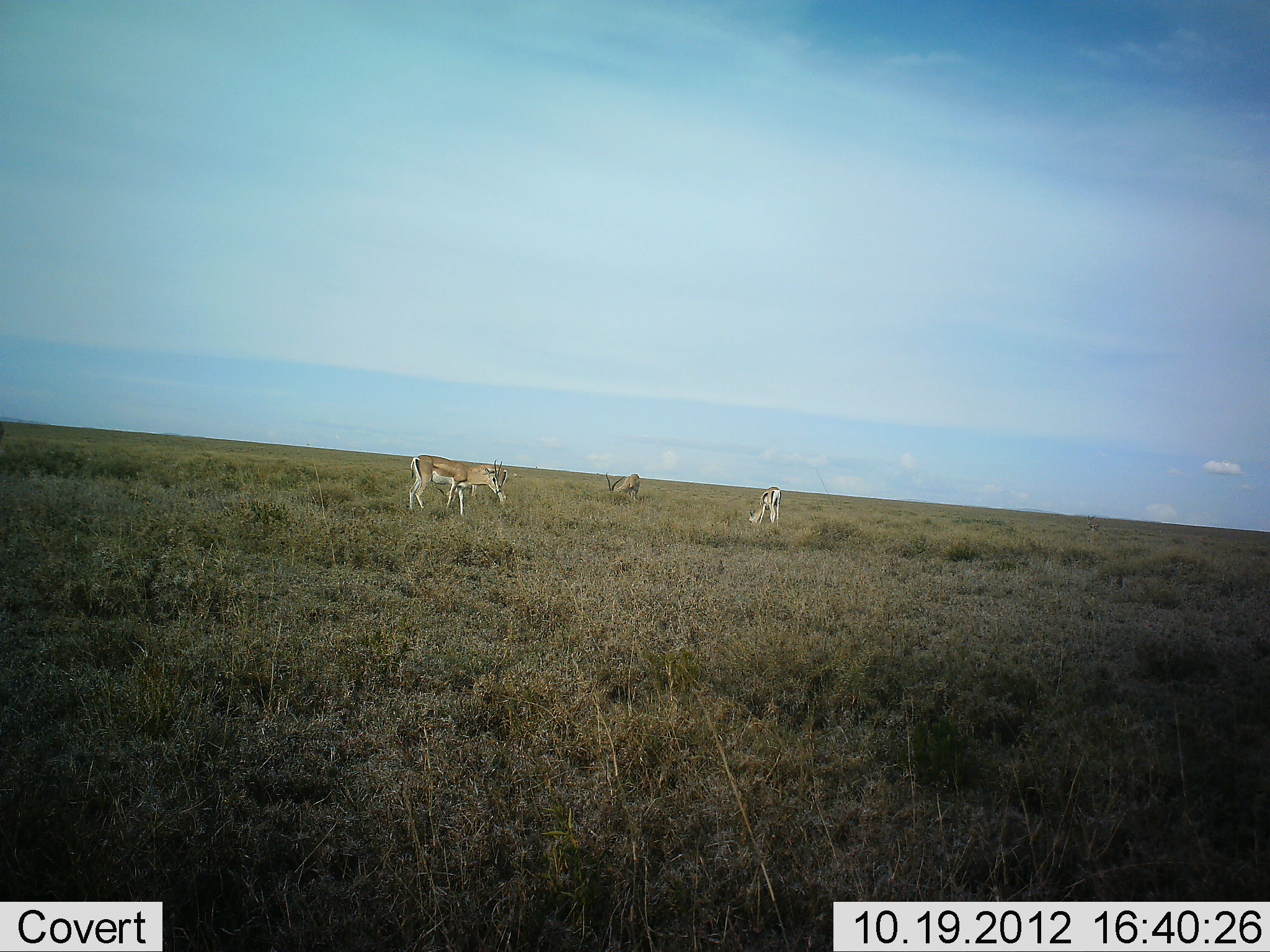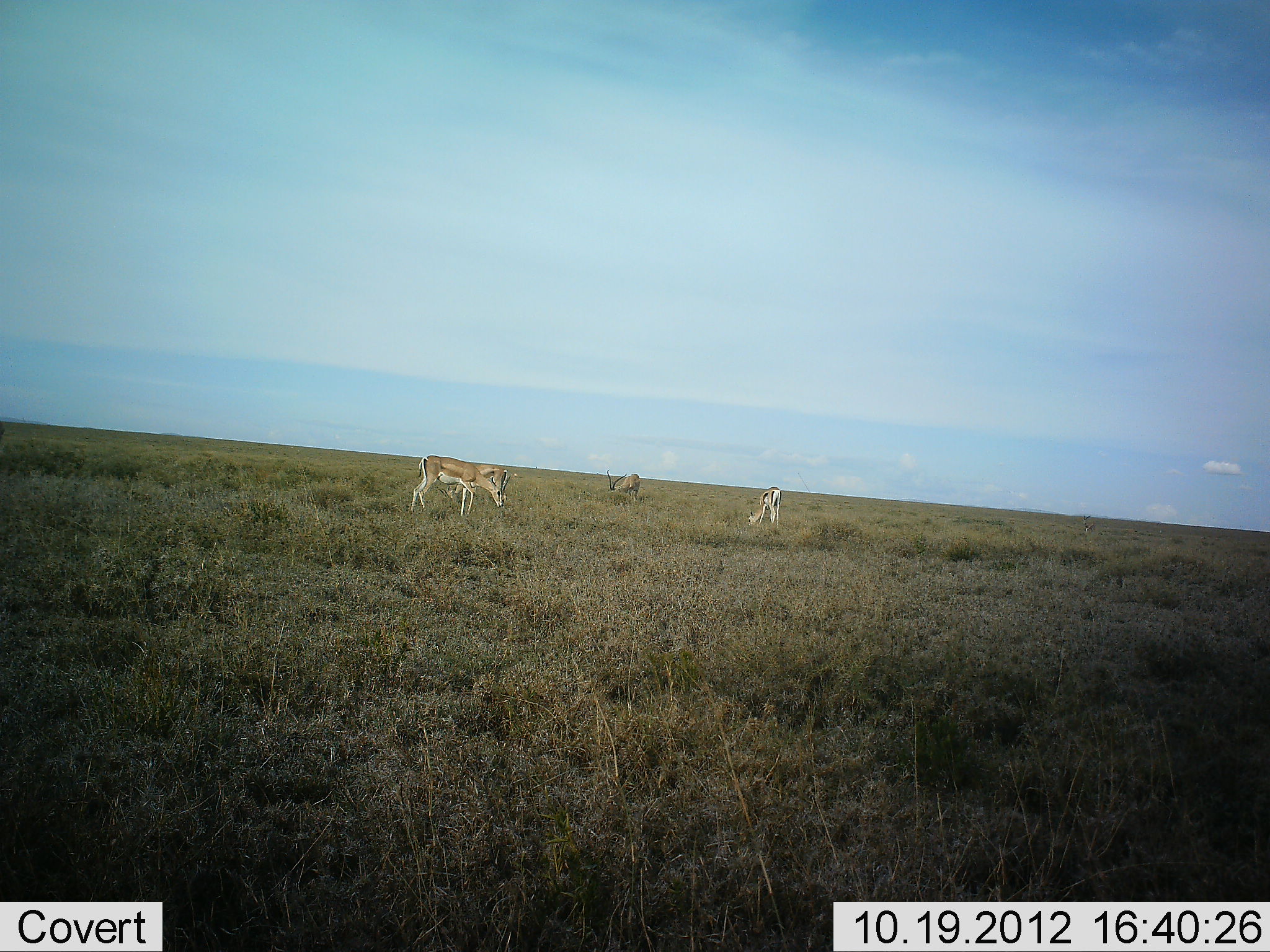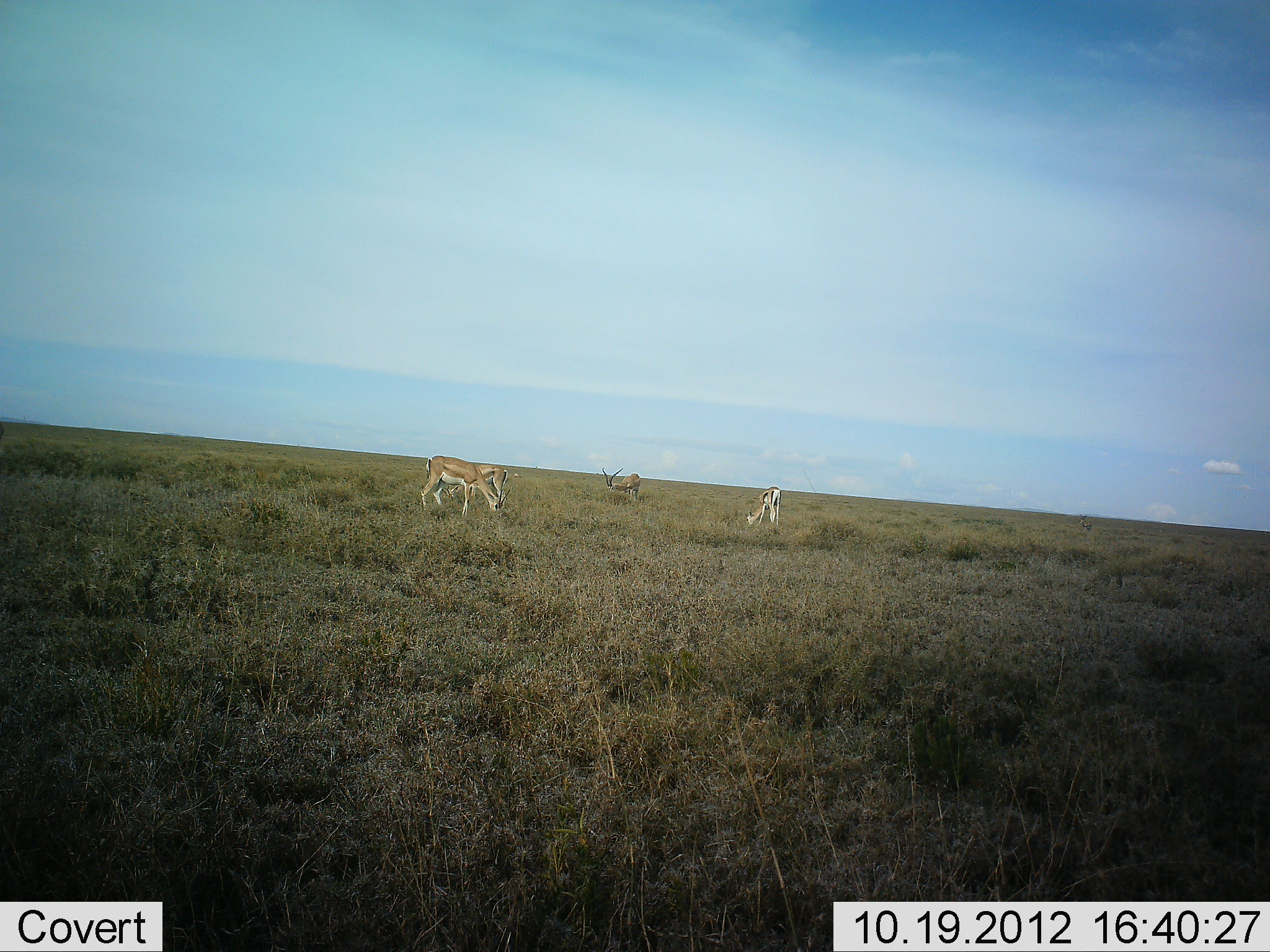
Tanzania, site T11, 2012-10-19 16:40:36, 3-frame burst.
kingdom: Animalia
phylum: Chordata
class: Mammalia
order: Artiodactyla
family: Bovidae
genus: Nanger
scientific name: Nanger granti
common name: grant's gazelle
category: gazellegrants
Gazellegrants (grant's gazelle) (Nanger granti), count 4. Behavior (volunteer vote fractions): standing 55%, resting 0%, moving 0%, interacting 0%. Young present (vote fraction): 0%. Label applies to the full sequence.